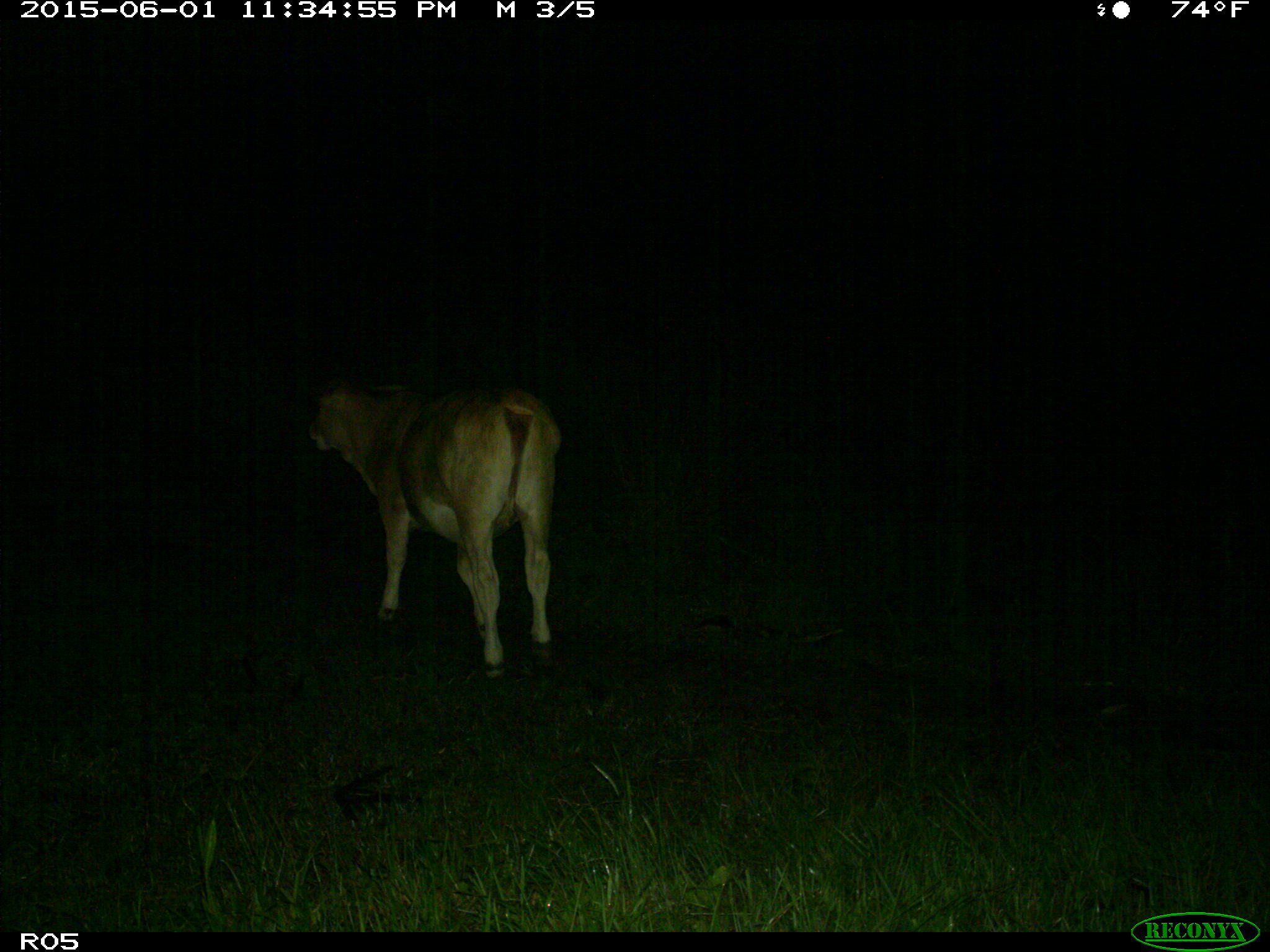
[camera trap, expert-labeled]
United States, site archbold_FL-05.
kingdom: Animalia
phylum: Chordata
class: Mammalia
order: Artiodactyla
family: Bovidae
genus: Bos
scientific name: Bos taurus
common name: domestic cow